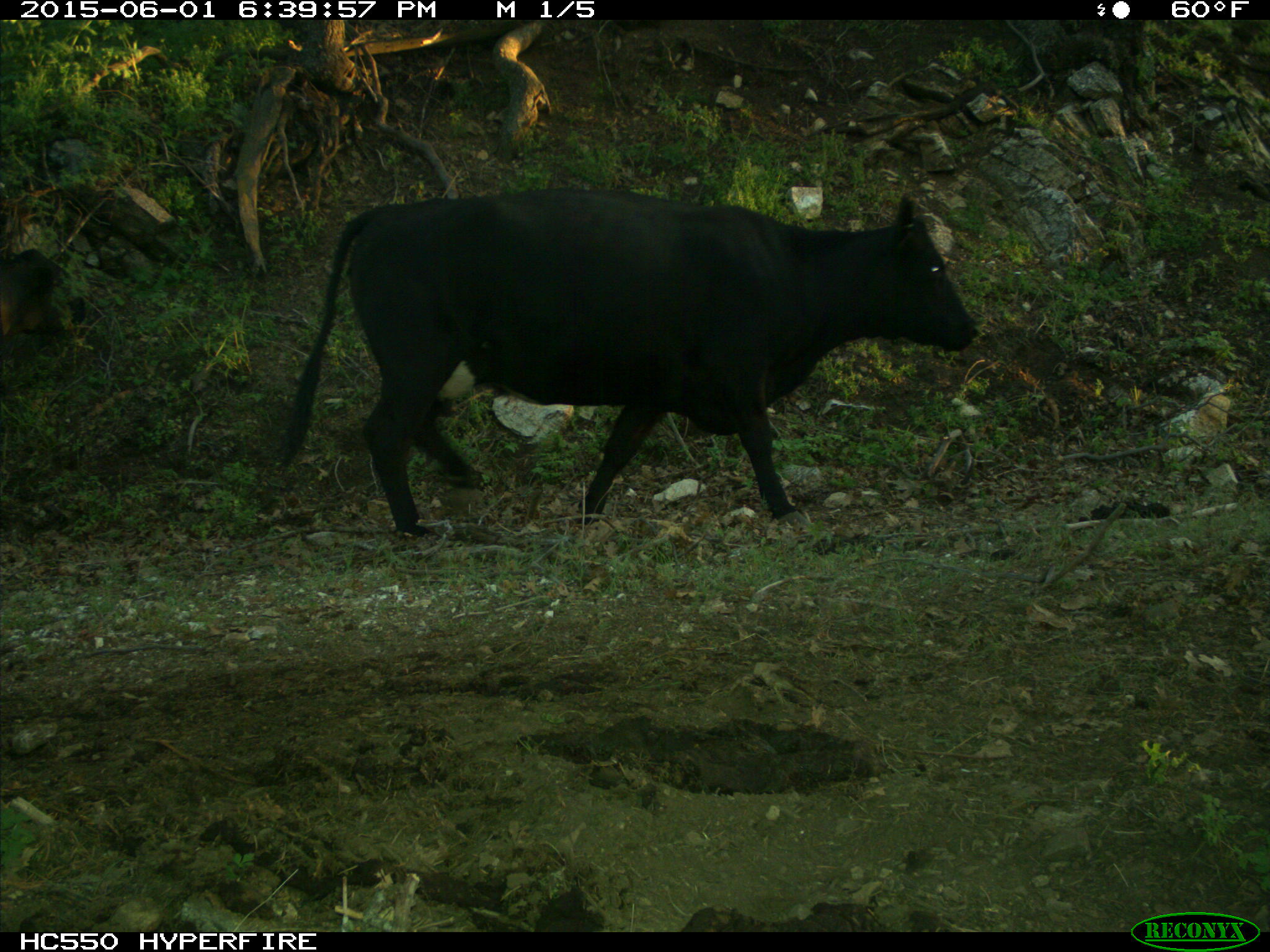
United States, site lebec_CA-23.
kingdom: Animalia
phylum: Chordata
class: Mammalia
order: Artiodactyla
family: Bovidae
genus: Bos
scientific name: Bos taurus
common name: domestic cow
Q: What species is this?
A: Bos taurus (domestic cow).